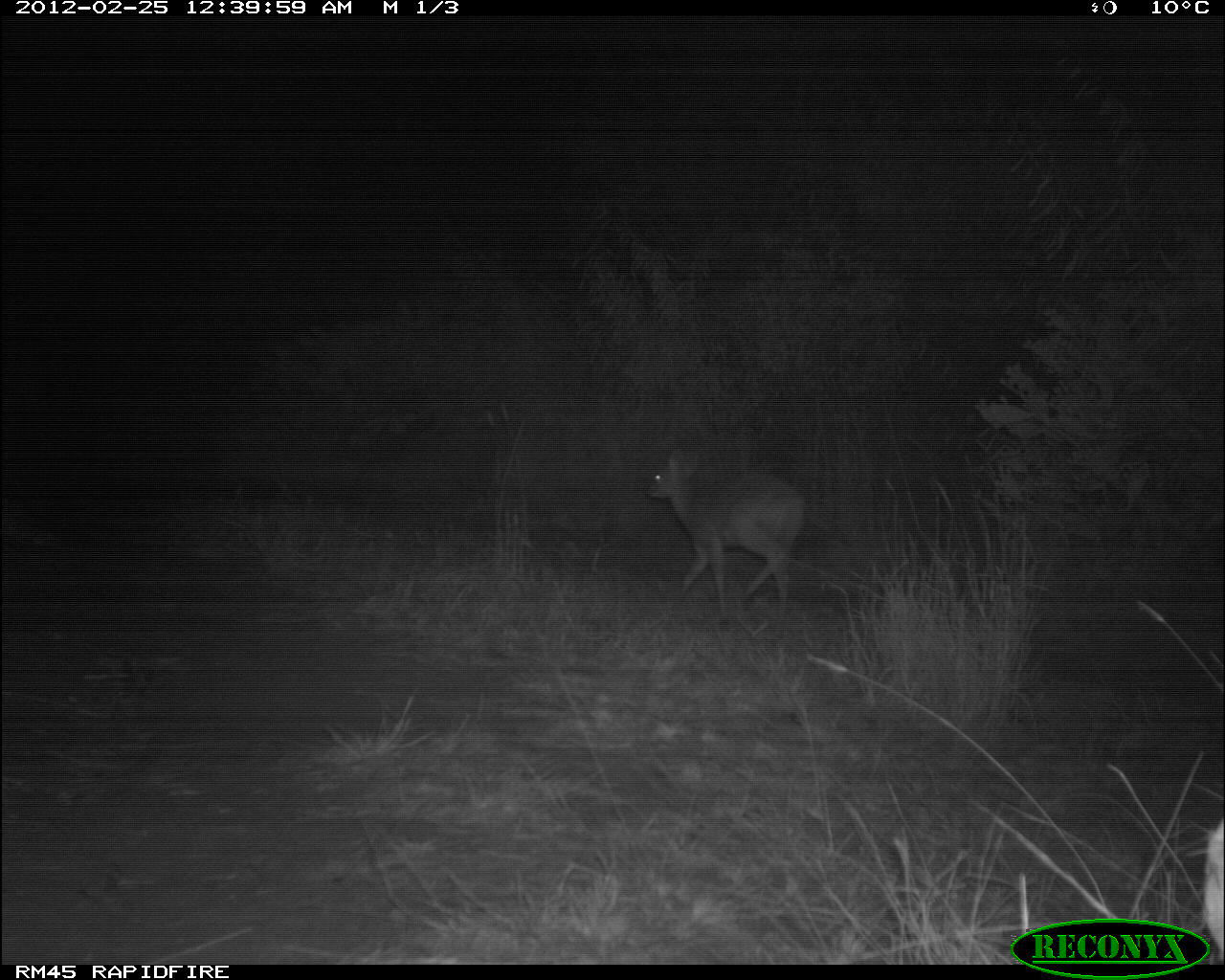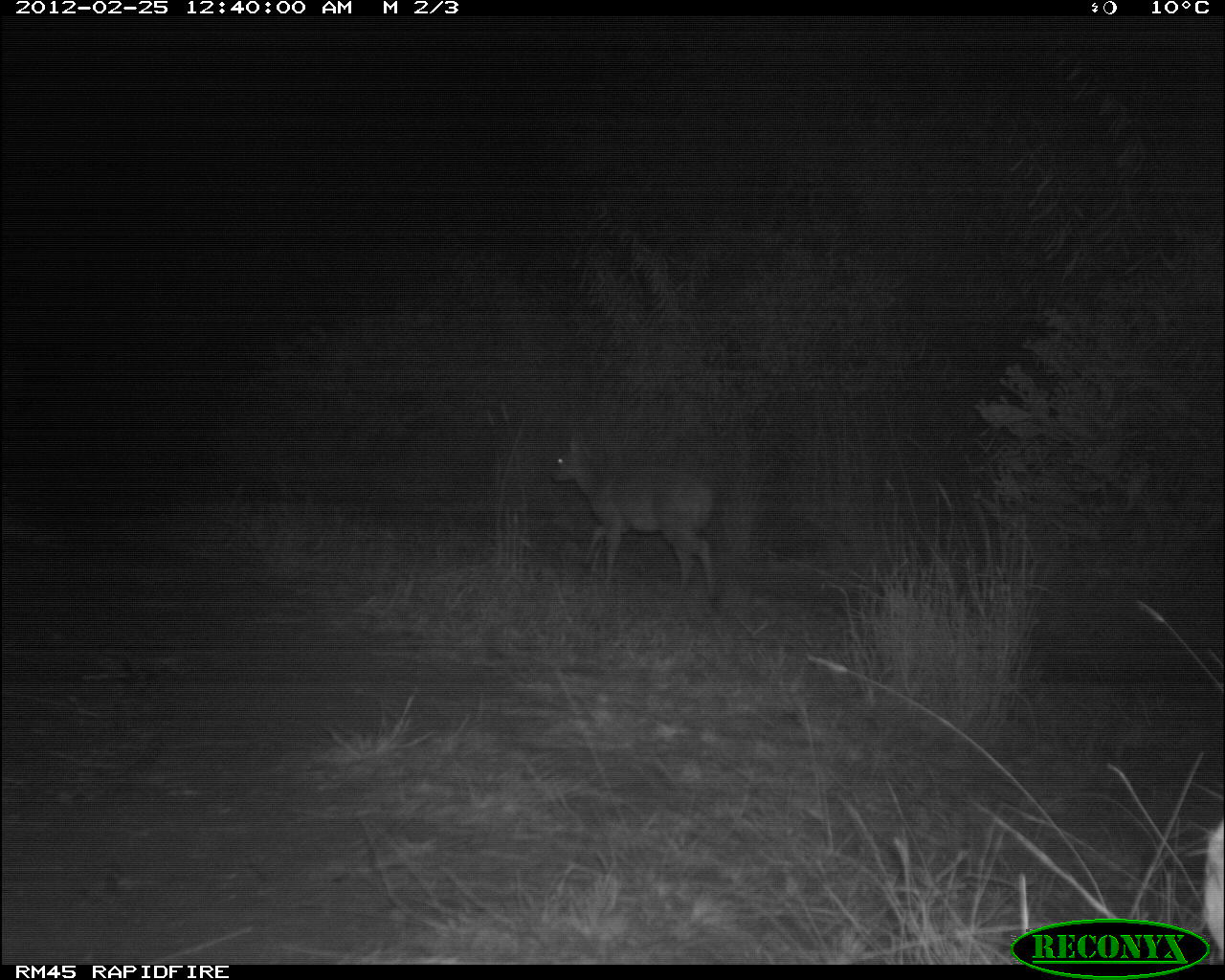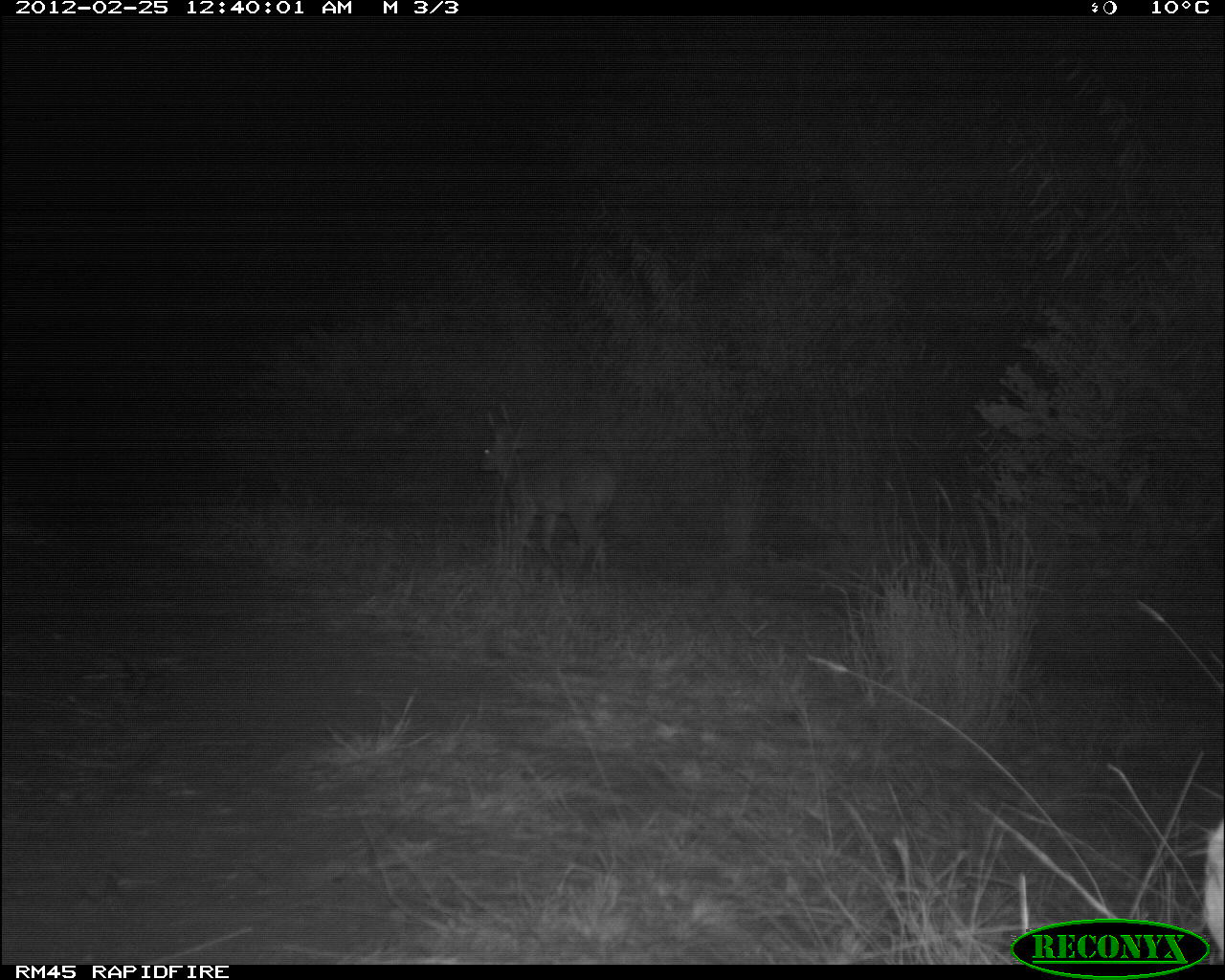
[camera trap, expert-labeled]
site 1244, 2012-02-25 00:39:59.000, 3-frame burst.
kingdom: Animalia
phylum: Chordata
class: Mammalia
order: Artiodactyla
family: Bovidae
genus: Tragelaphus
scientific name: Tragelaphus scriptus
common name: bushbuck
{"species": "Tragelaphus scriptus (bushbuck)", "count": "1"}